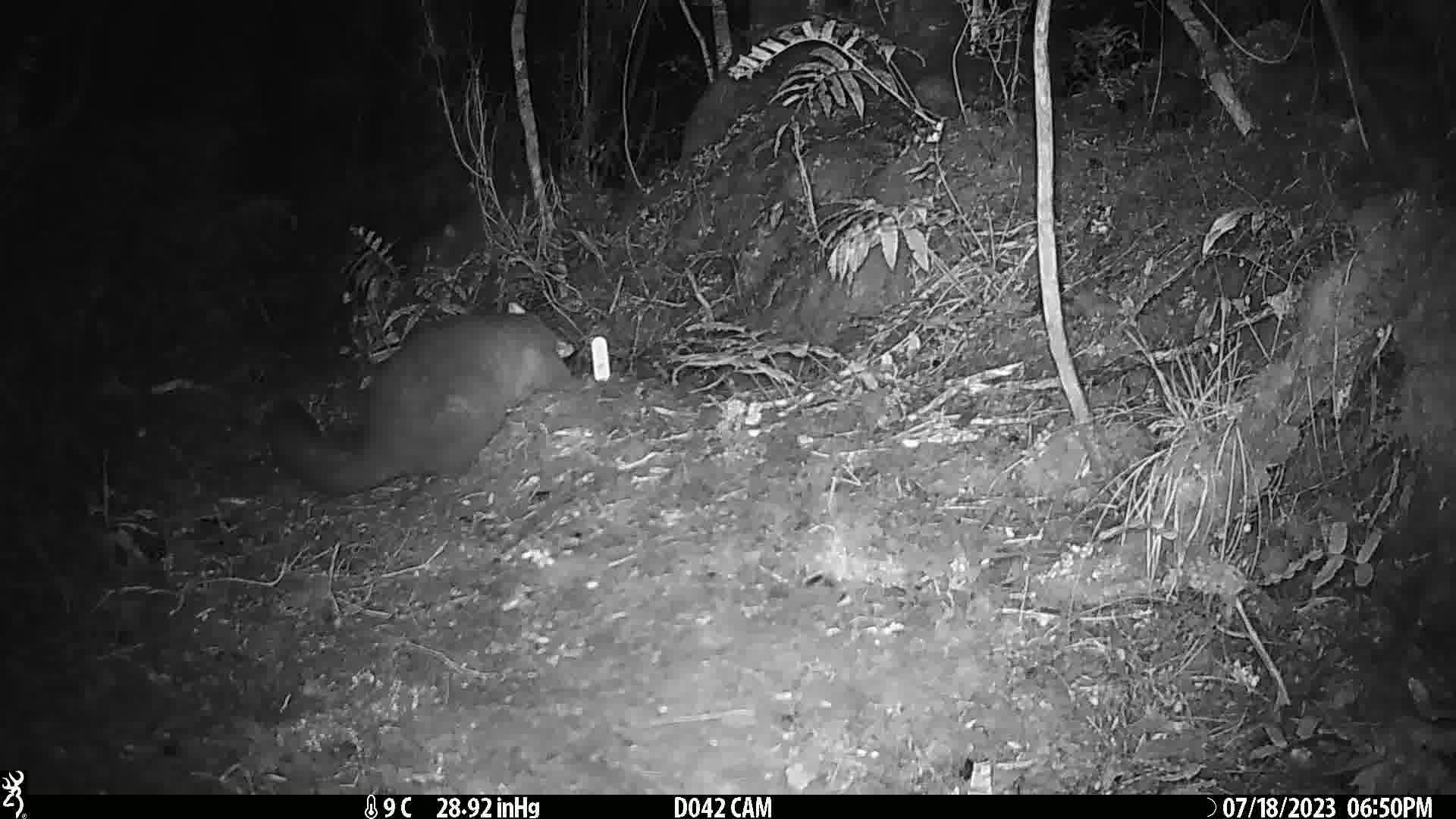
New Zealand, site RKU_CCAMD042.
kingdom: Animalia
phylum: Chordata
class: Mammalia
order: Diprotodontia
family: Phalangeridae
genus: Trichosurus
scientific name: Trichosurus vulpecula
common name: common brushtail possum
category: possum